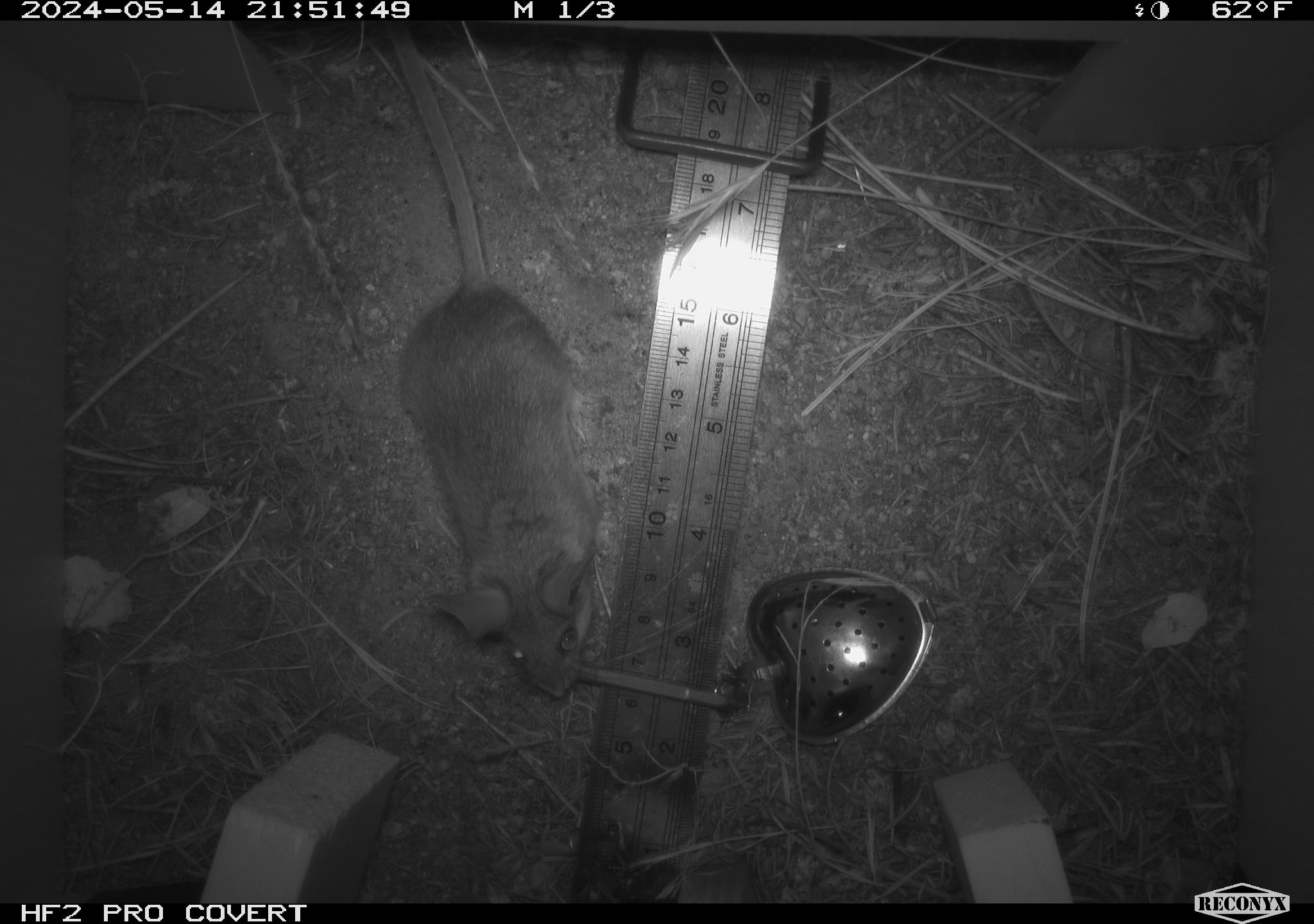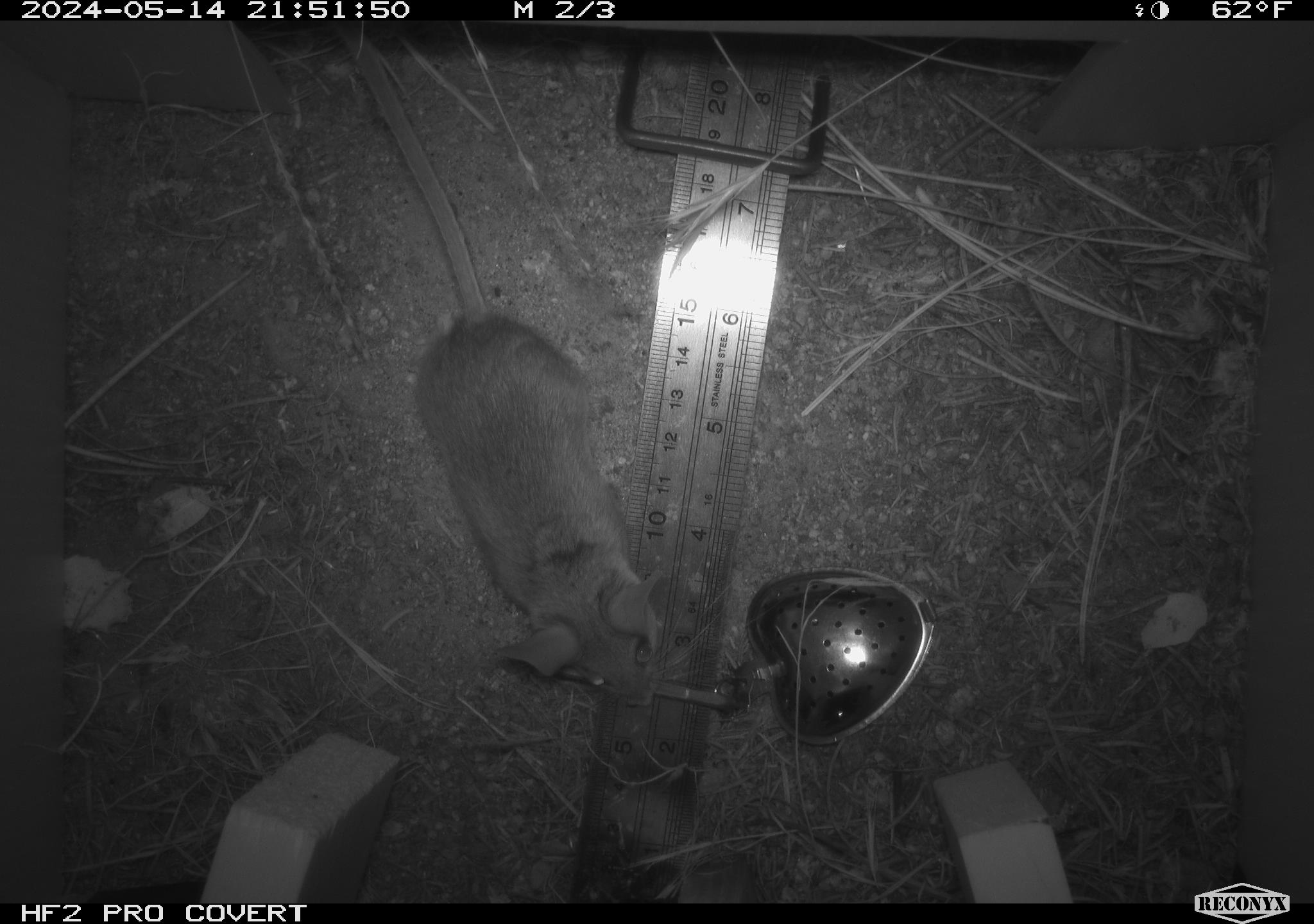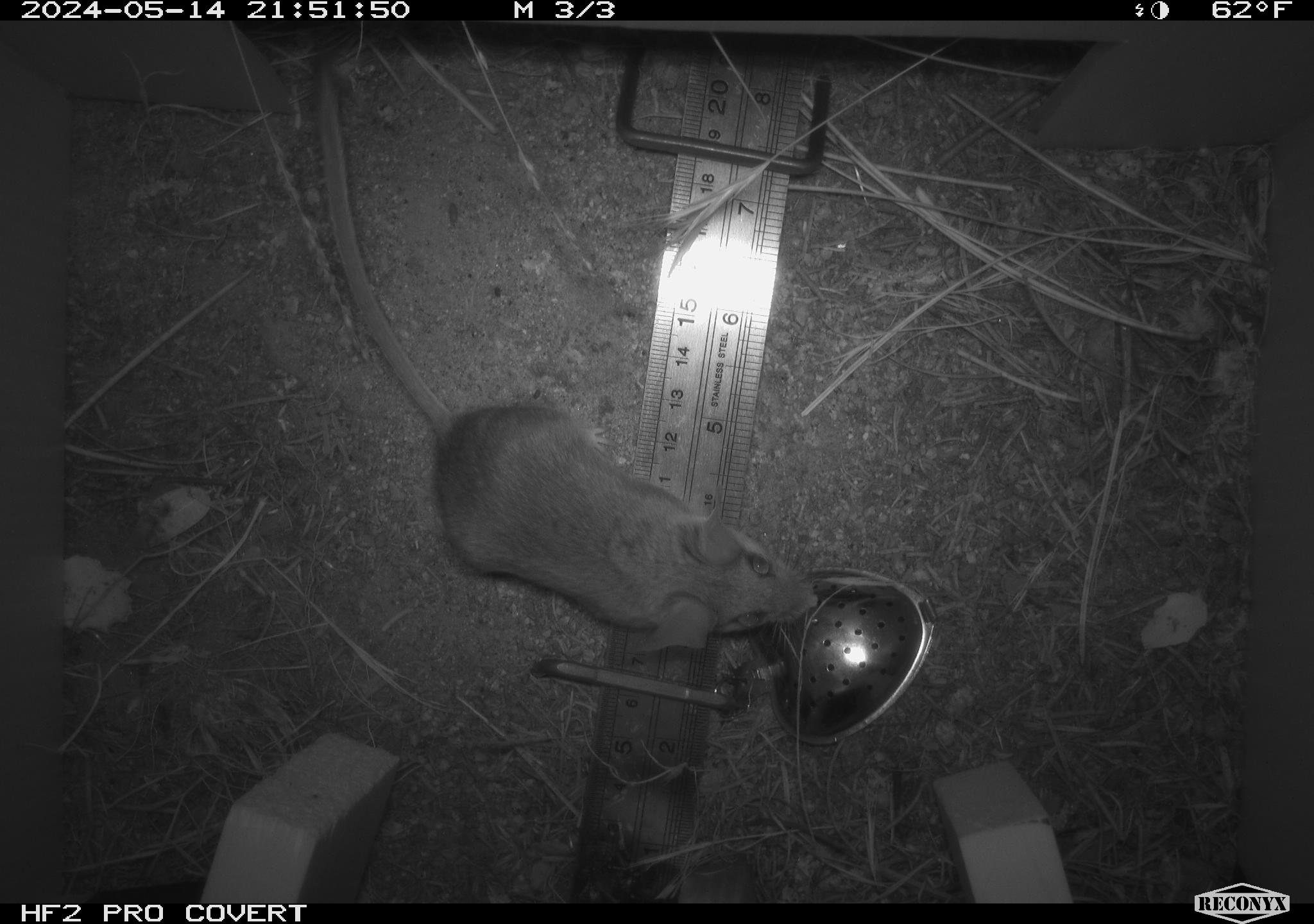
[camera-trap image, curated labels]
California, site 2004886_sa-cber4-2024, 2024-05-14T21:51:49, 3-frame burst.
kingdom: Animalia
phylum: Chordata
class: Mammalia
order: Rodentia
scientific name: Rodentia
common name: mouse species